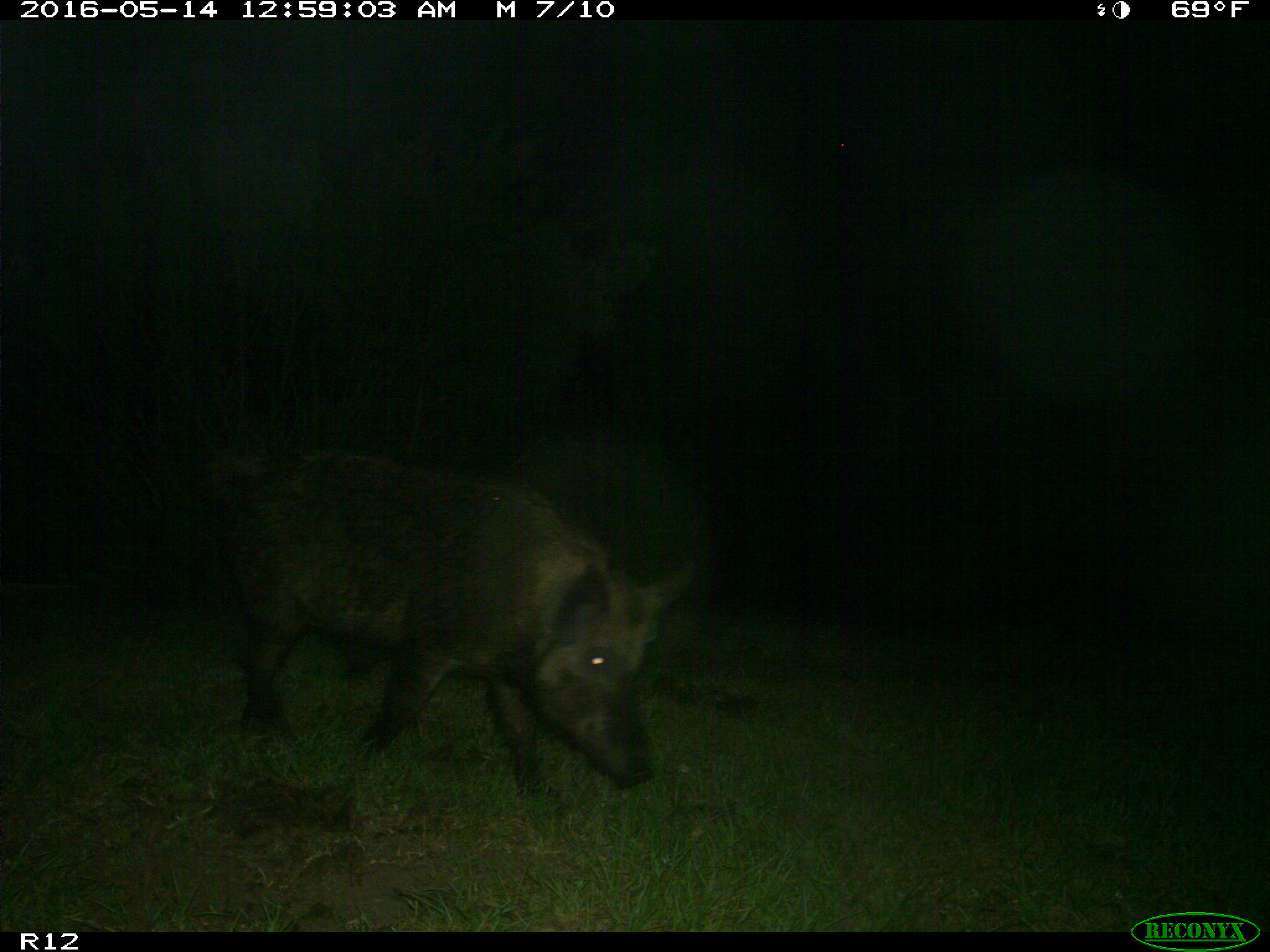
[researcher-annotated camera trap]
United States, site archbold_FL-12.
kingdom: Animalia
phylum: Chordata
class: Mammalia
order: Artiodactyla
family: Suidae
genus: Sus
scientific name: Sus scrofa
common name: wild boar